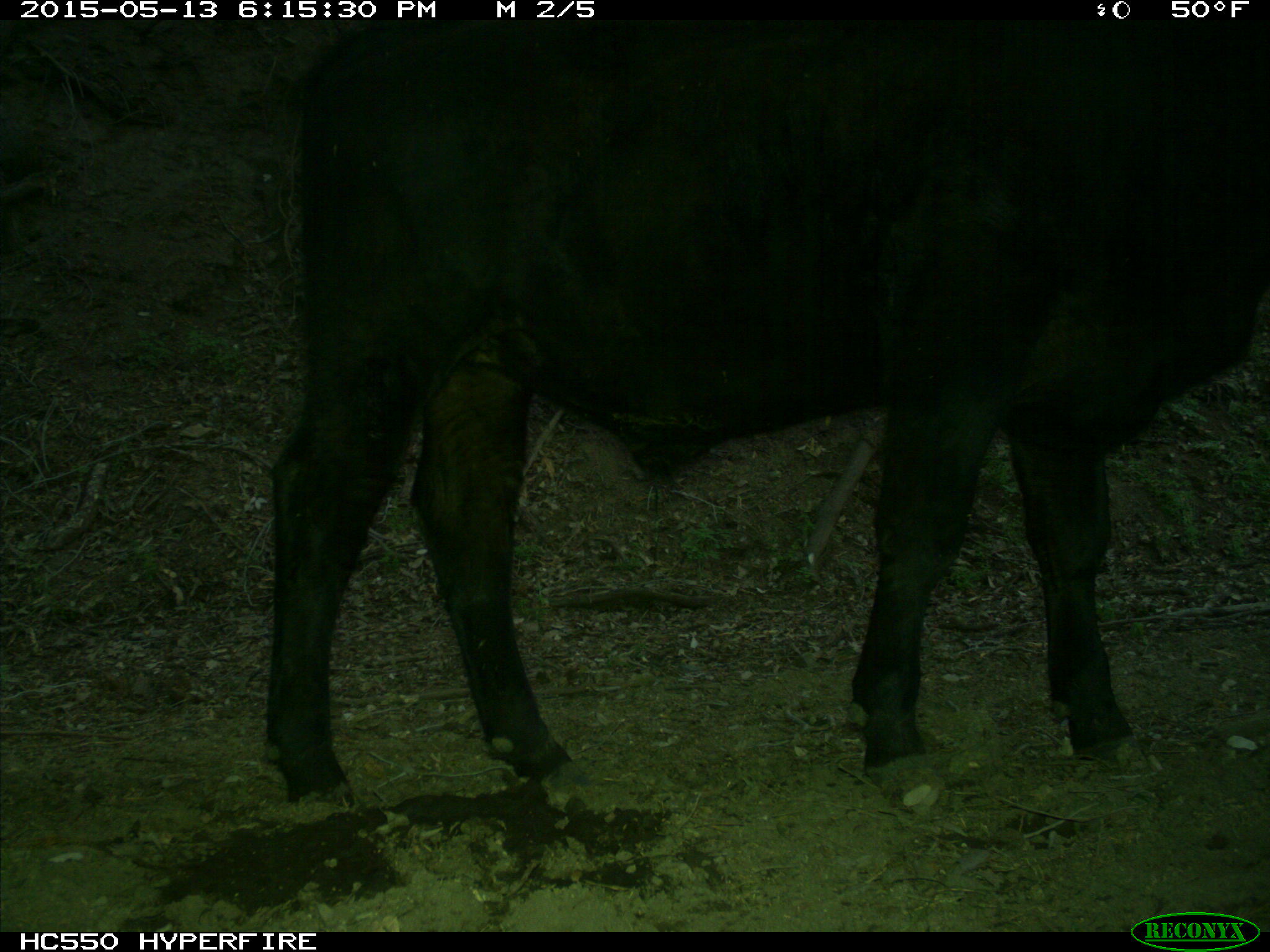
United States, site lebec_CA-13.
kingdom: Animalia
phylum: Chordata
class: Mammalia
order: Artiodactyla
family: Bovidae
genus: Bos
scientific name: Bos taurus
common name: domestic cow